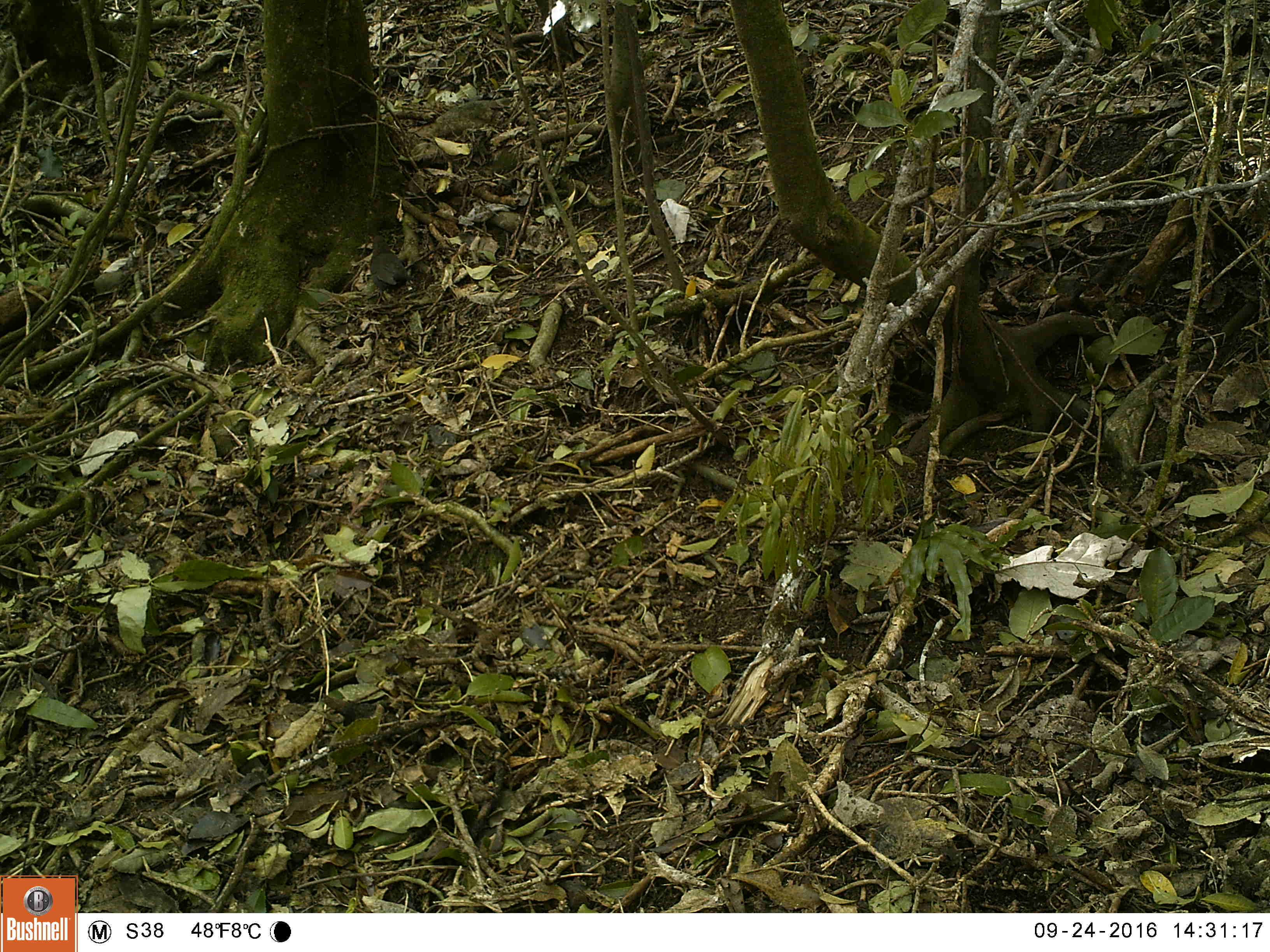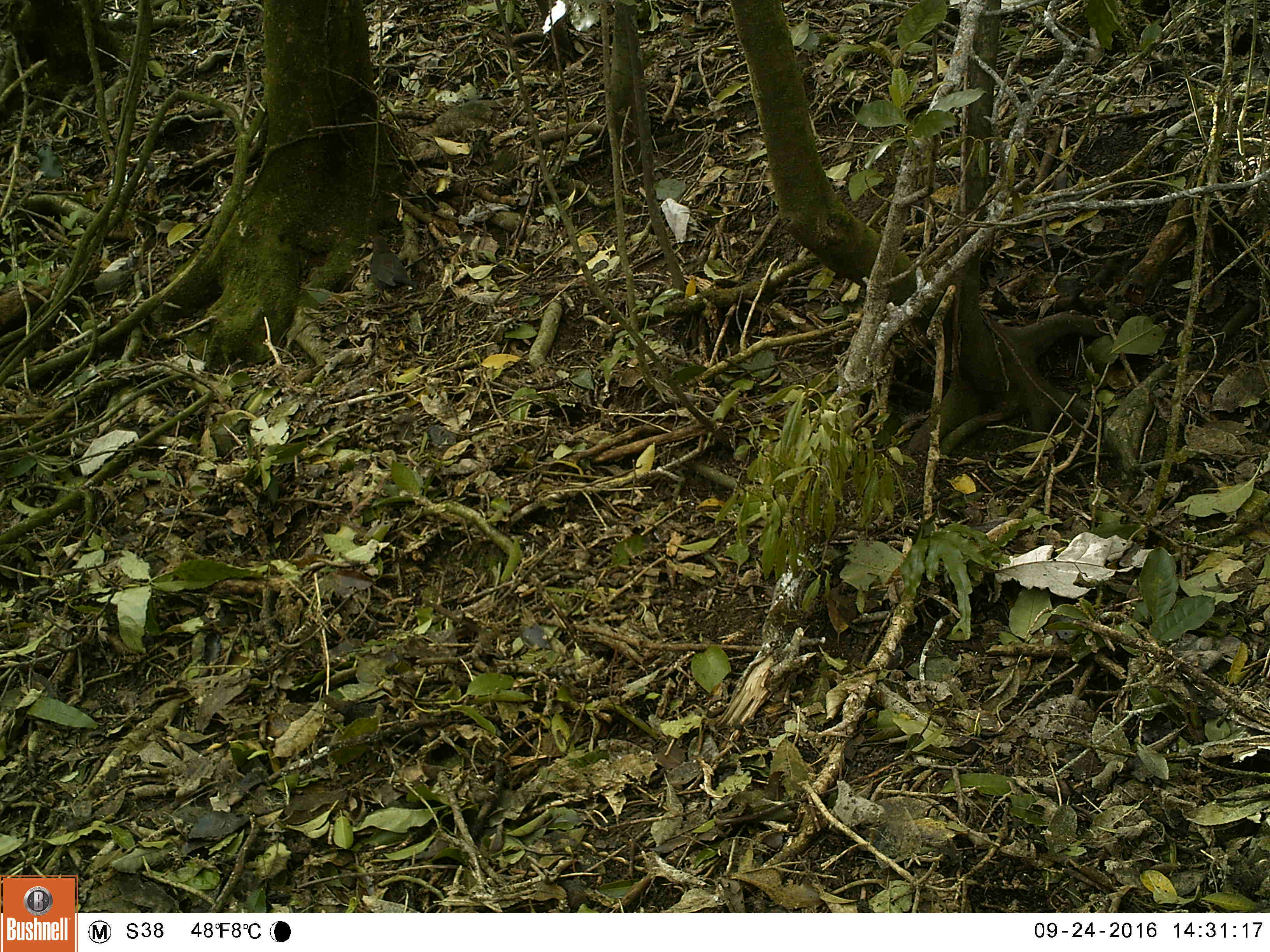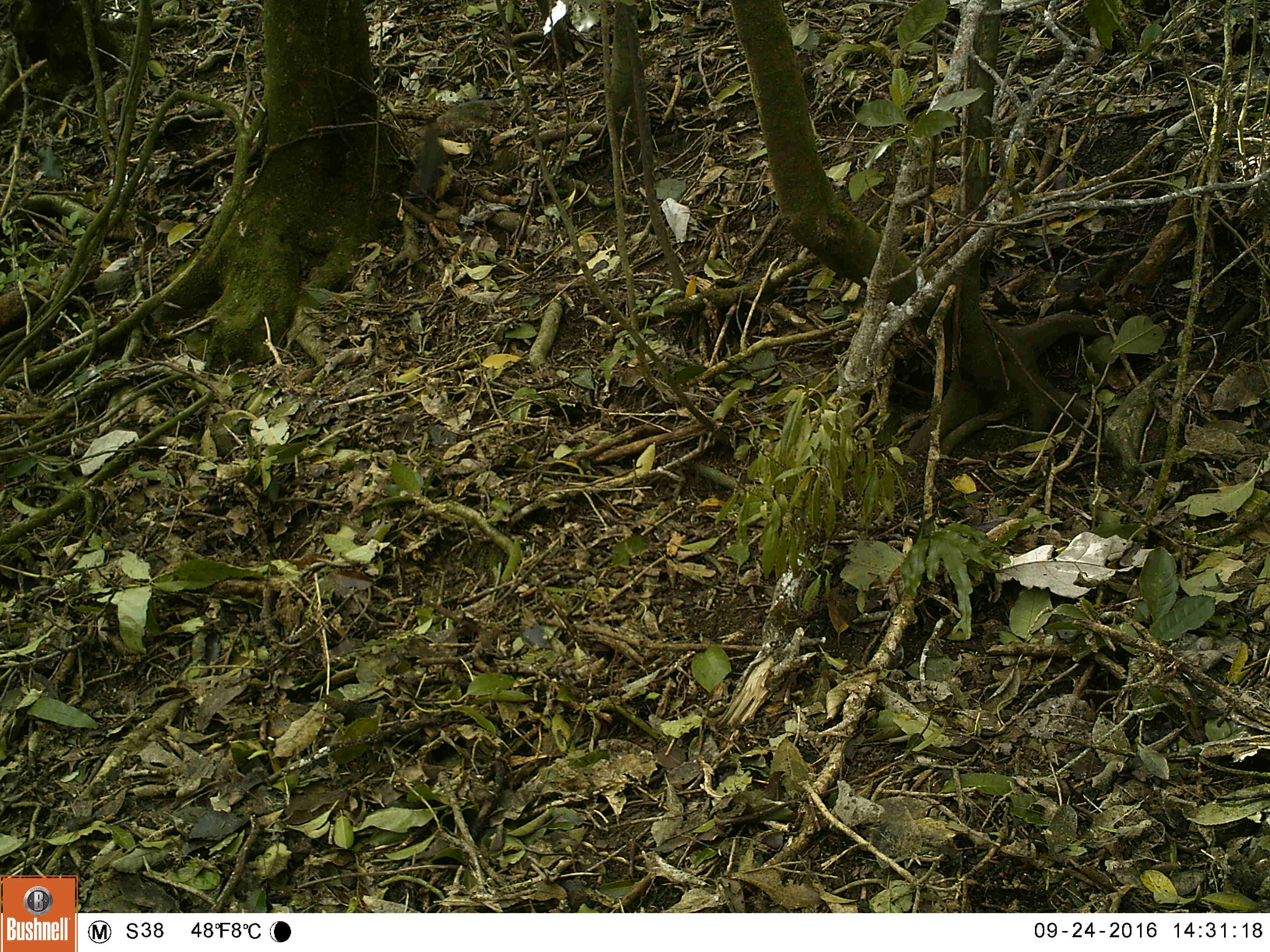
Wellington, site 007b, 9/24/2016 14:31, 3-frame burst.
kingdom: Animalia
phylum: Chordata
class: Aves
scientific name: Aves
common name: bird